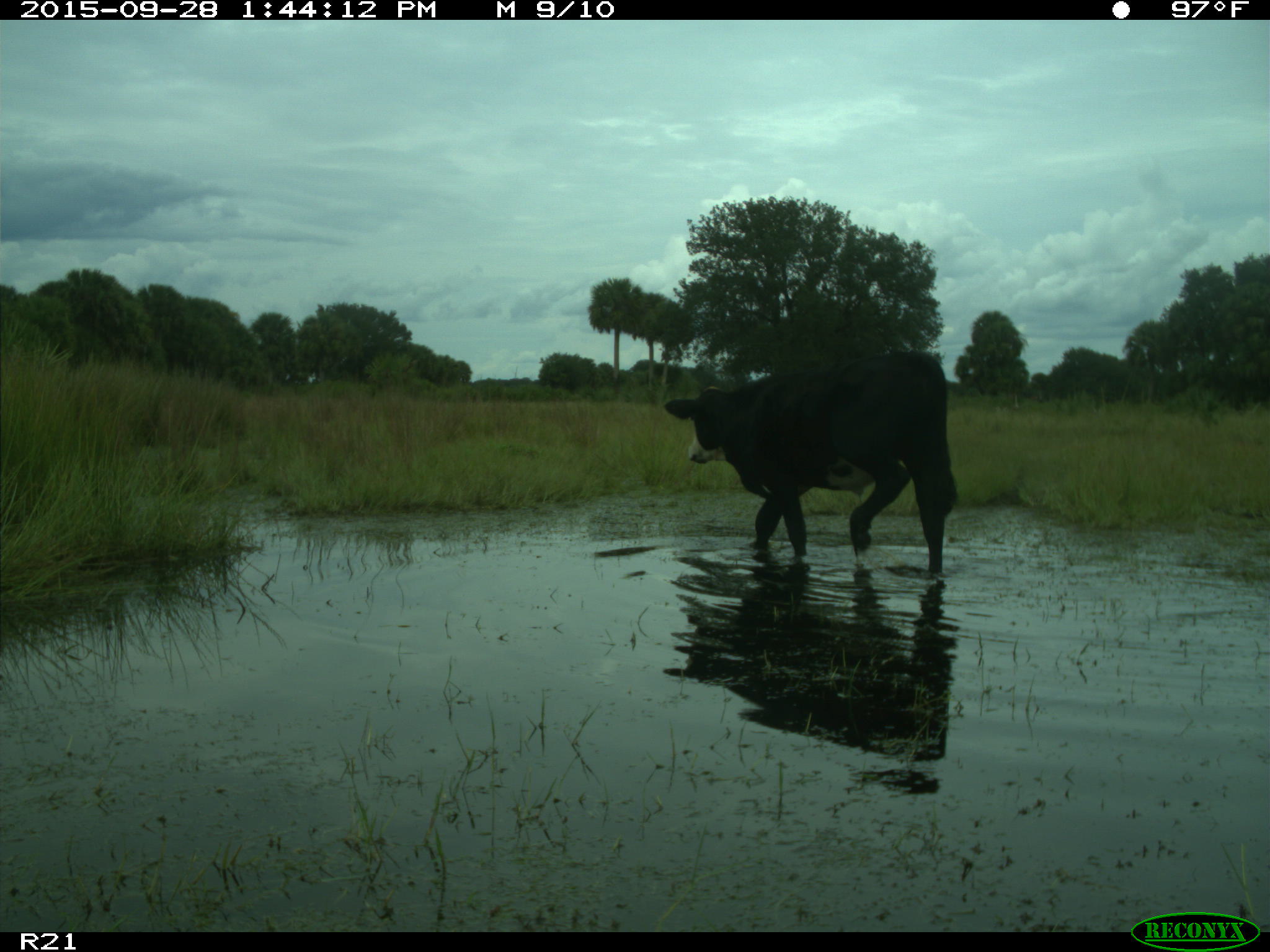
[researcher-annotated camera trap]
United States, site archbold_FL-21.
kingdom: Animalia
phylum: Chordata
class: Mammalia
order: Artiodactyla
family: Bovidae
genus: Bos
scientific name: Bos taurus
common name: domestic cow